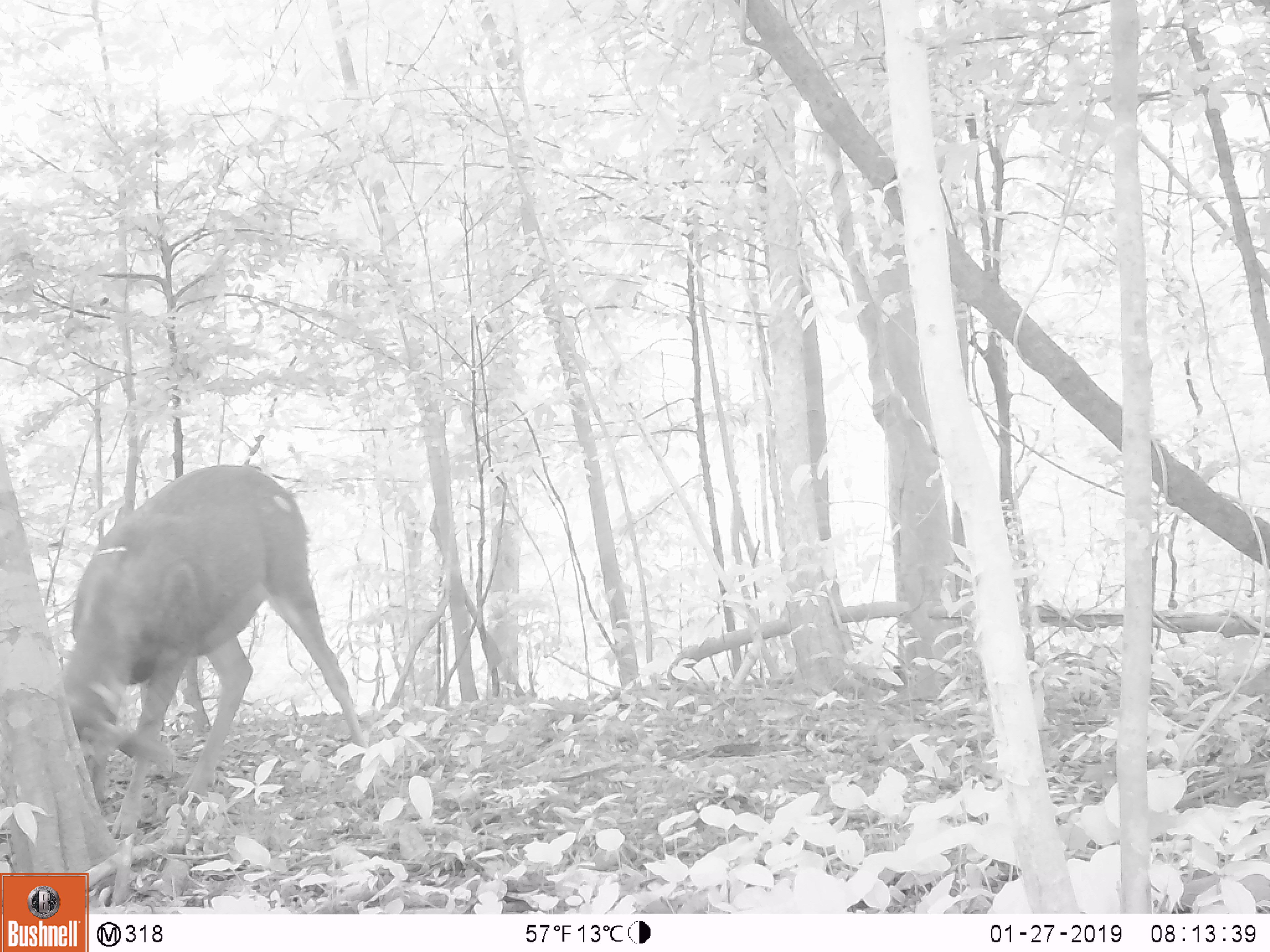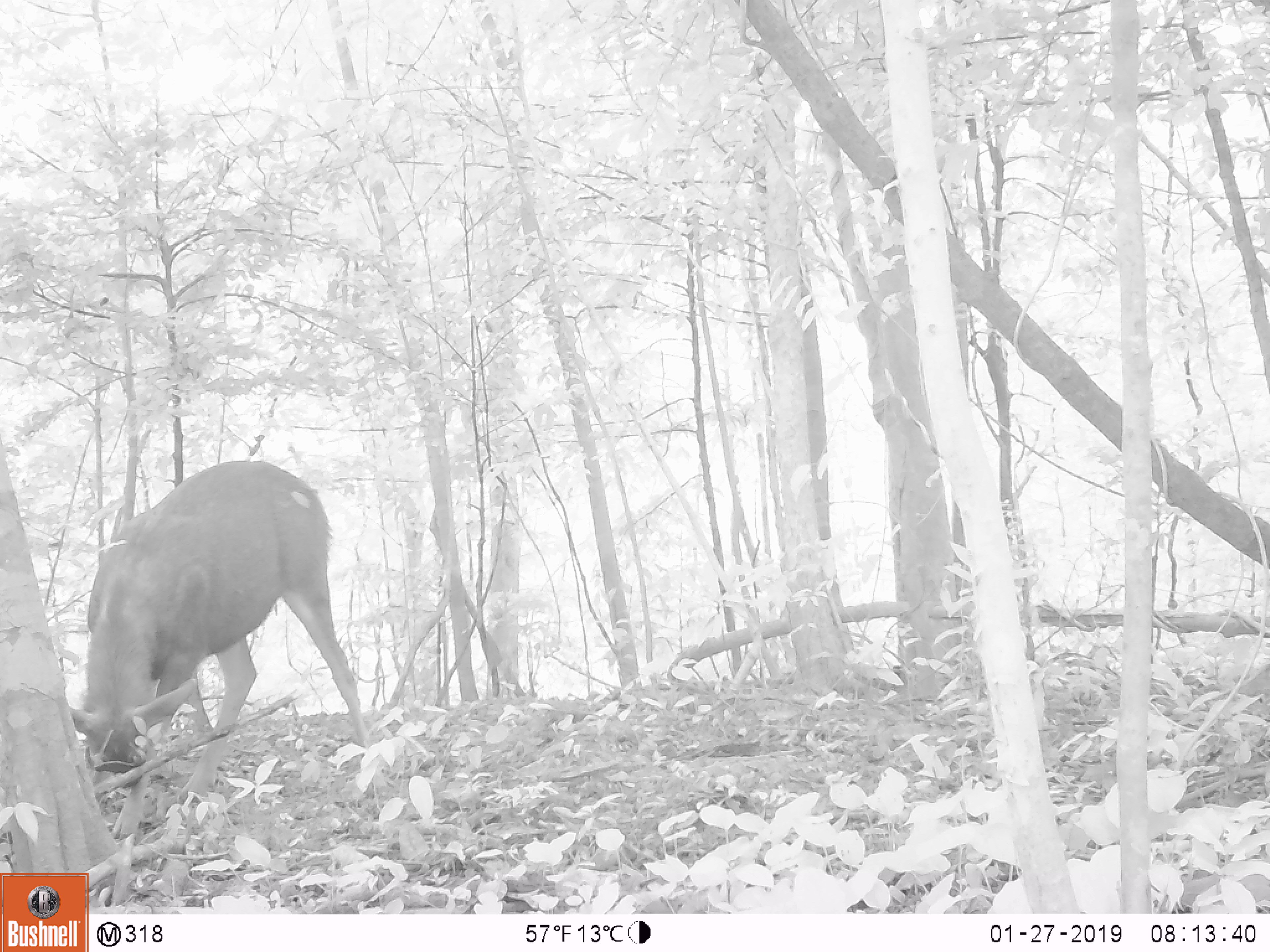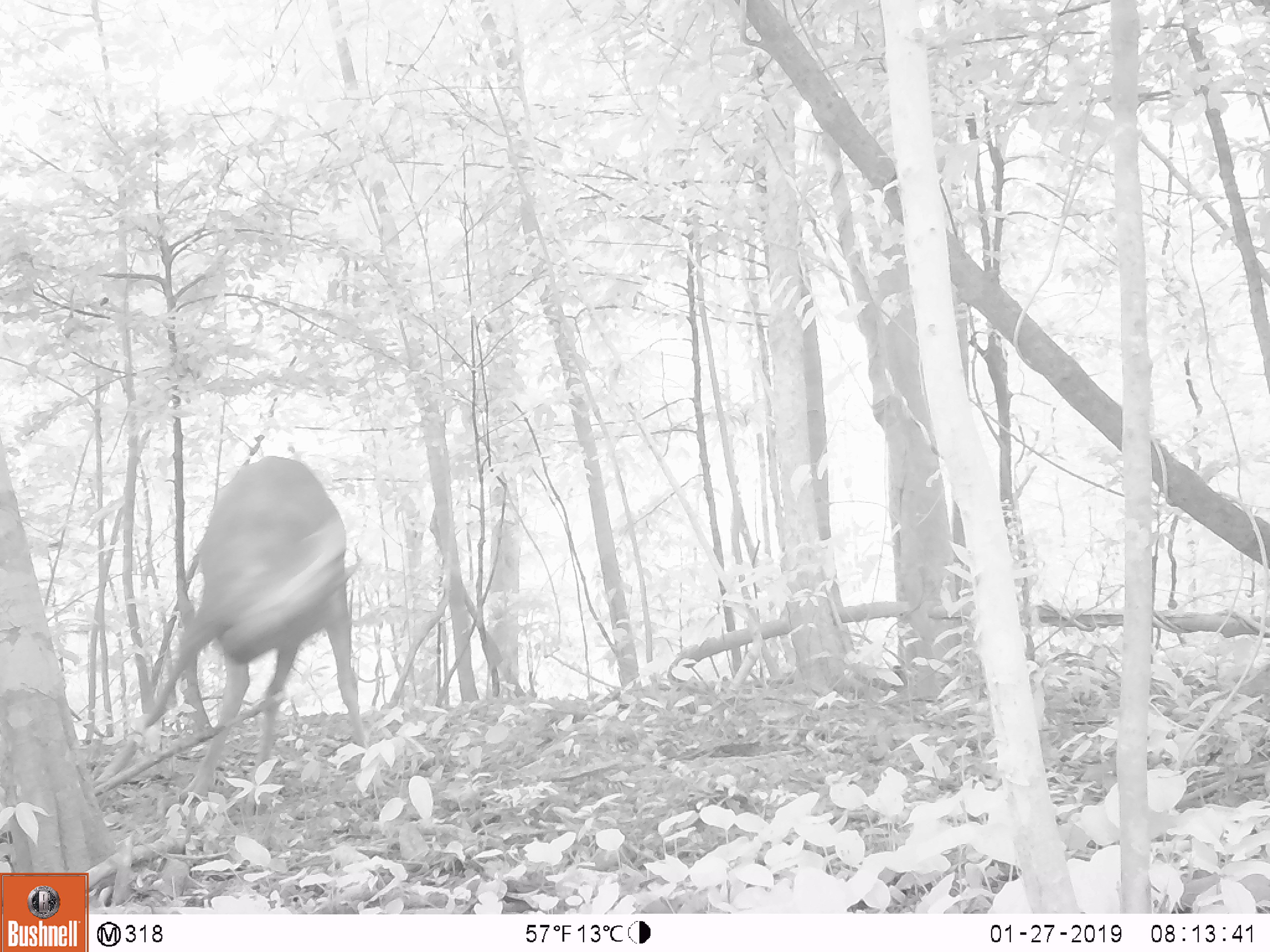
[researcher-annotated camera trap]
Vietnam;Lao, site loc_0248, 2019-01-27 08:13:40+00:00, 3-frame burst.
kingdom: Animalia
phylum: Chordata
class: Mammalia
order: Artiodactyla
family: Cervidae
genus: Rusa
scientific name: Rusa unicolor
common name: sambar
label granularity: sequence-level